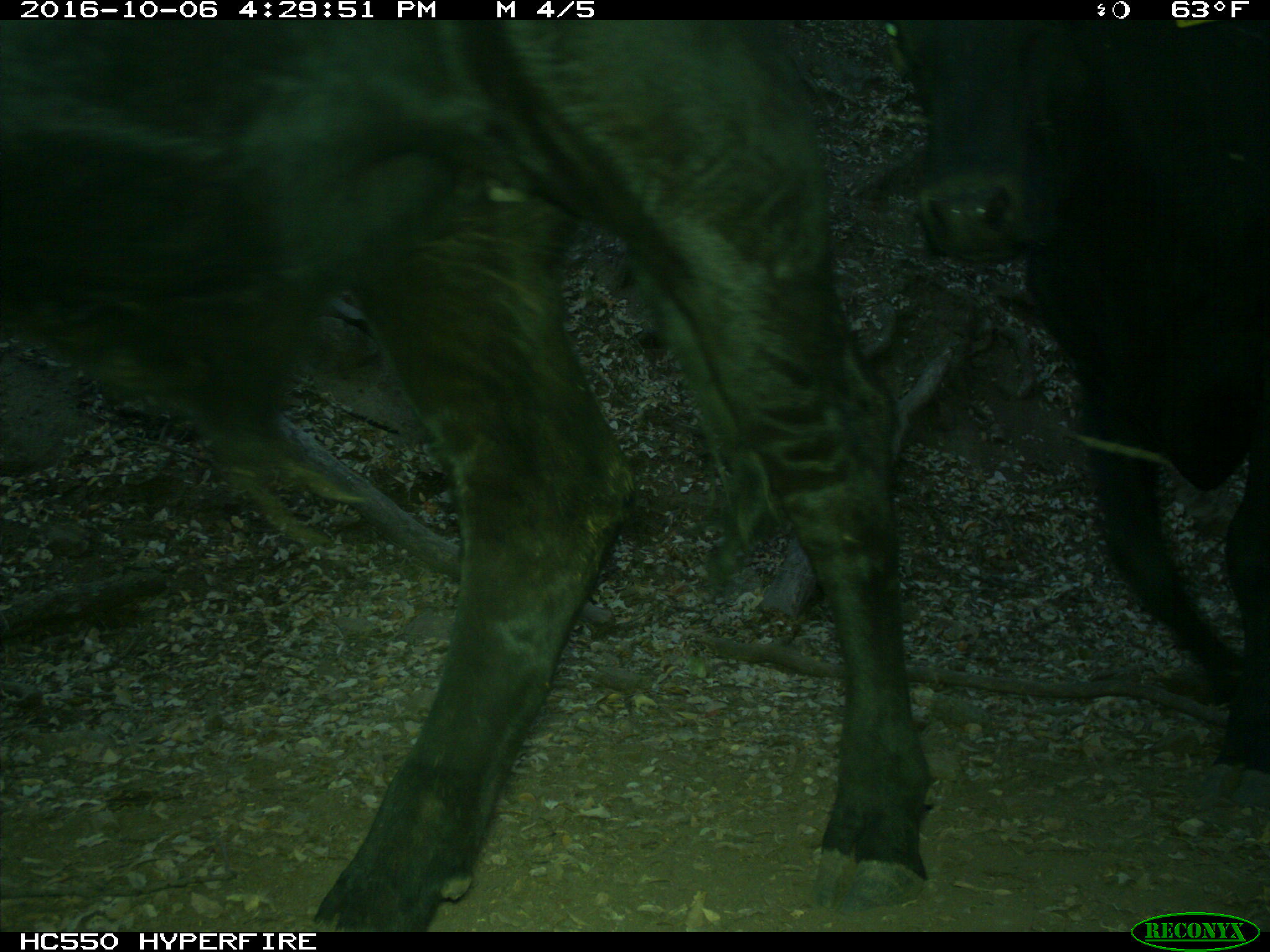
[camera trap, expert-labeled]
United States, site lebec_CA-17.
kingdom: Animalia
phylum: Chordata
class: Mammalia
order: Artiodactyla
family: Bovidae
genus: Bos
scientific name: Bos taurus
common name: domestic cow